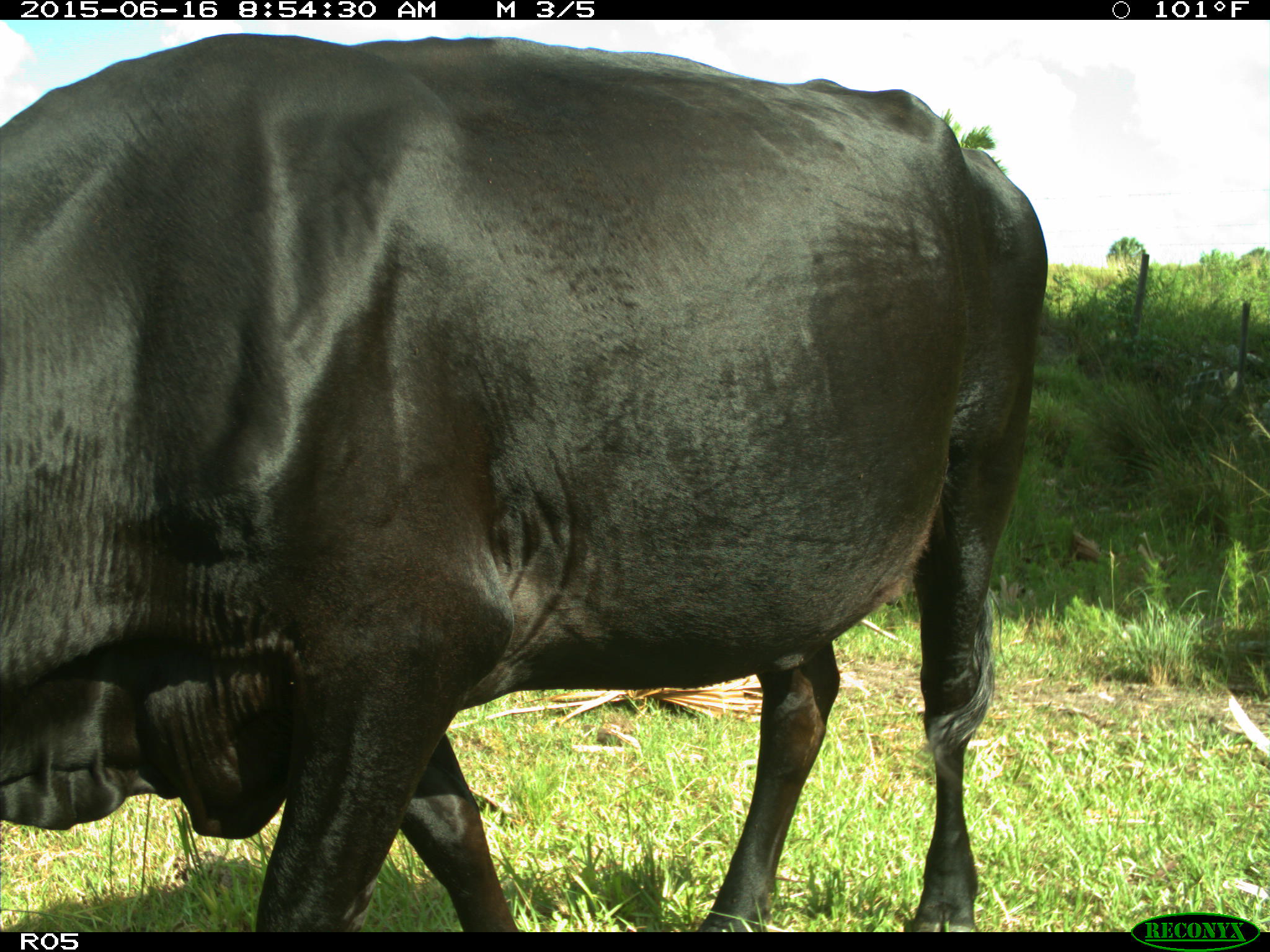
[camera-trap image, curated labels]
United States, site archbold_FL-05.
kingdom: Animalia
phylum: Chordata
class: Mammalia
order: Artiodactyla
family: Bovidae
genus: Bos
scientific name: Bos taurus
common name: domestic cow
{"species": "Bos taurus (domestic cow)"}